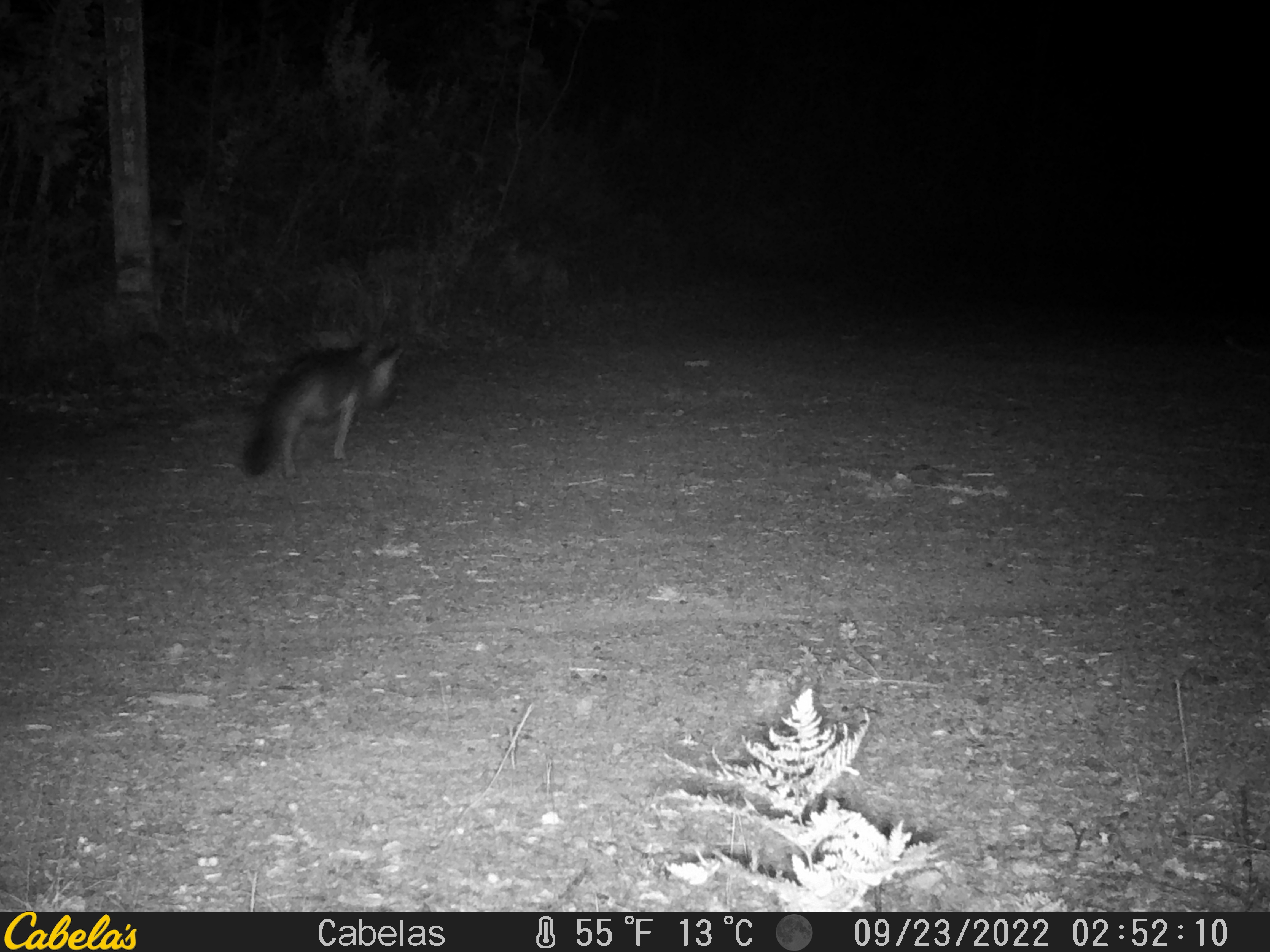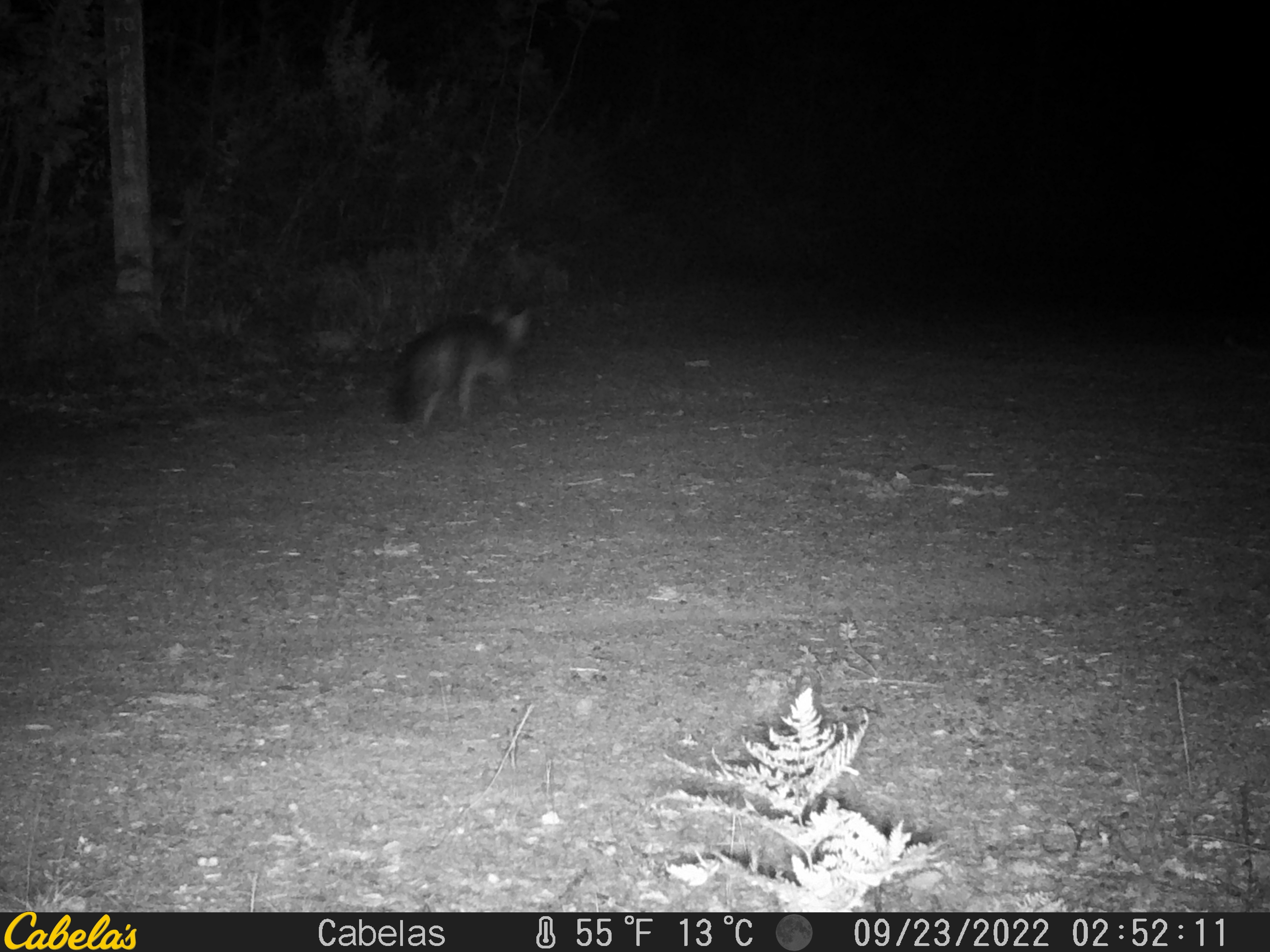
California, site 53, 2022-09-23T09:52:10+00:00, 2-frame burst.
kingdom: Animalia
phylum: Chordata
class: Mammalia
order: Carnivora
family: Canidae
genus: Urocyon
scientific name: Urocyon cinereoargenteus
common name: gray fox